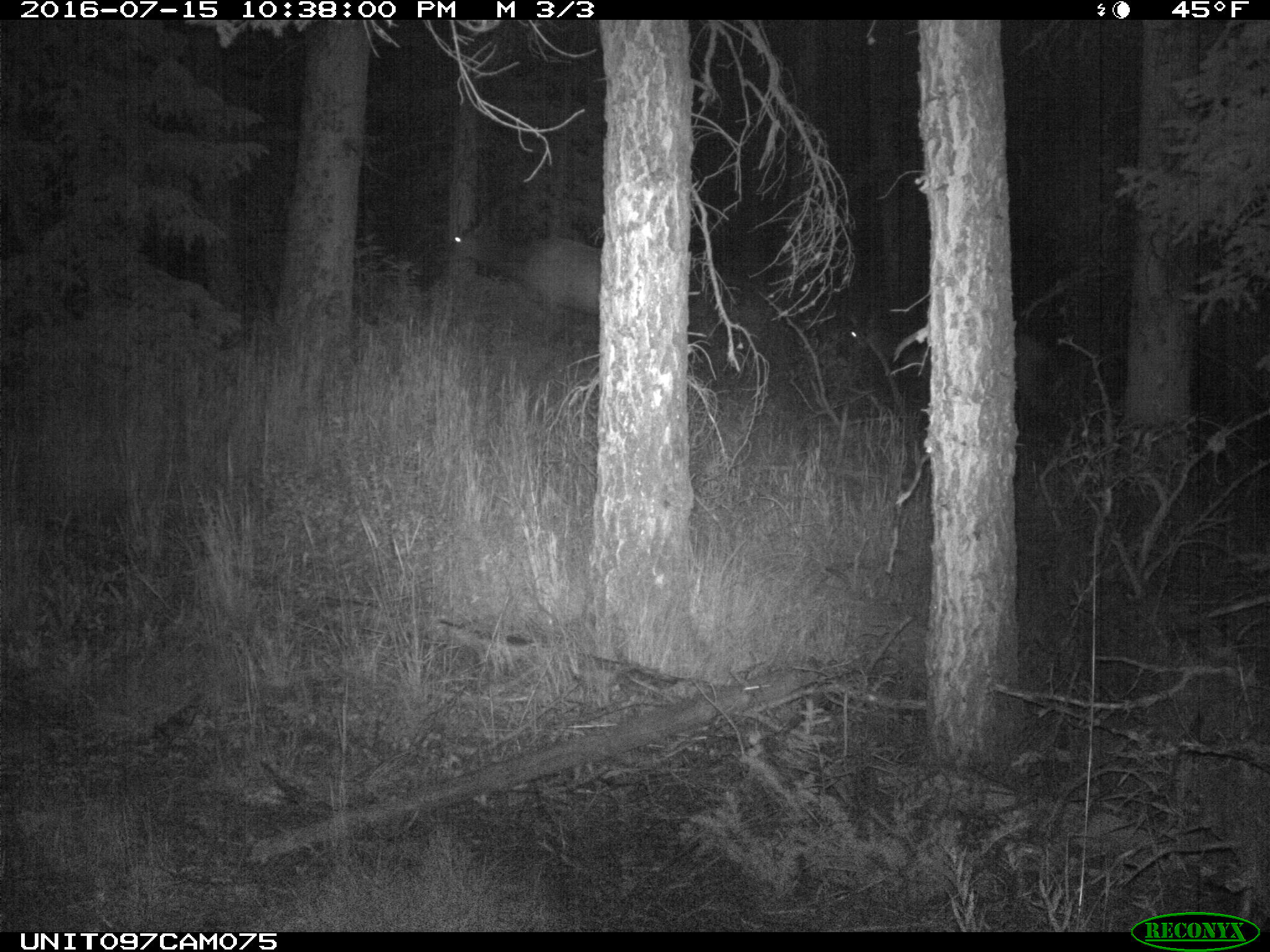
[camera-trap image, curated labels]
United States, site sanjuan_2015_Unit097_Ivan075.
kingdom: Animalia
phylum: Chordata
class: Mammalia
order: Artiodactyla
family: Cervidae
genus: Cervus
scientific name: Cervus elaphus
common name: red deer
Cervus elaphus (red deer).